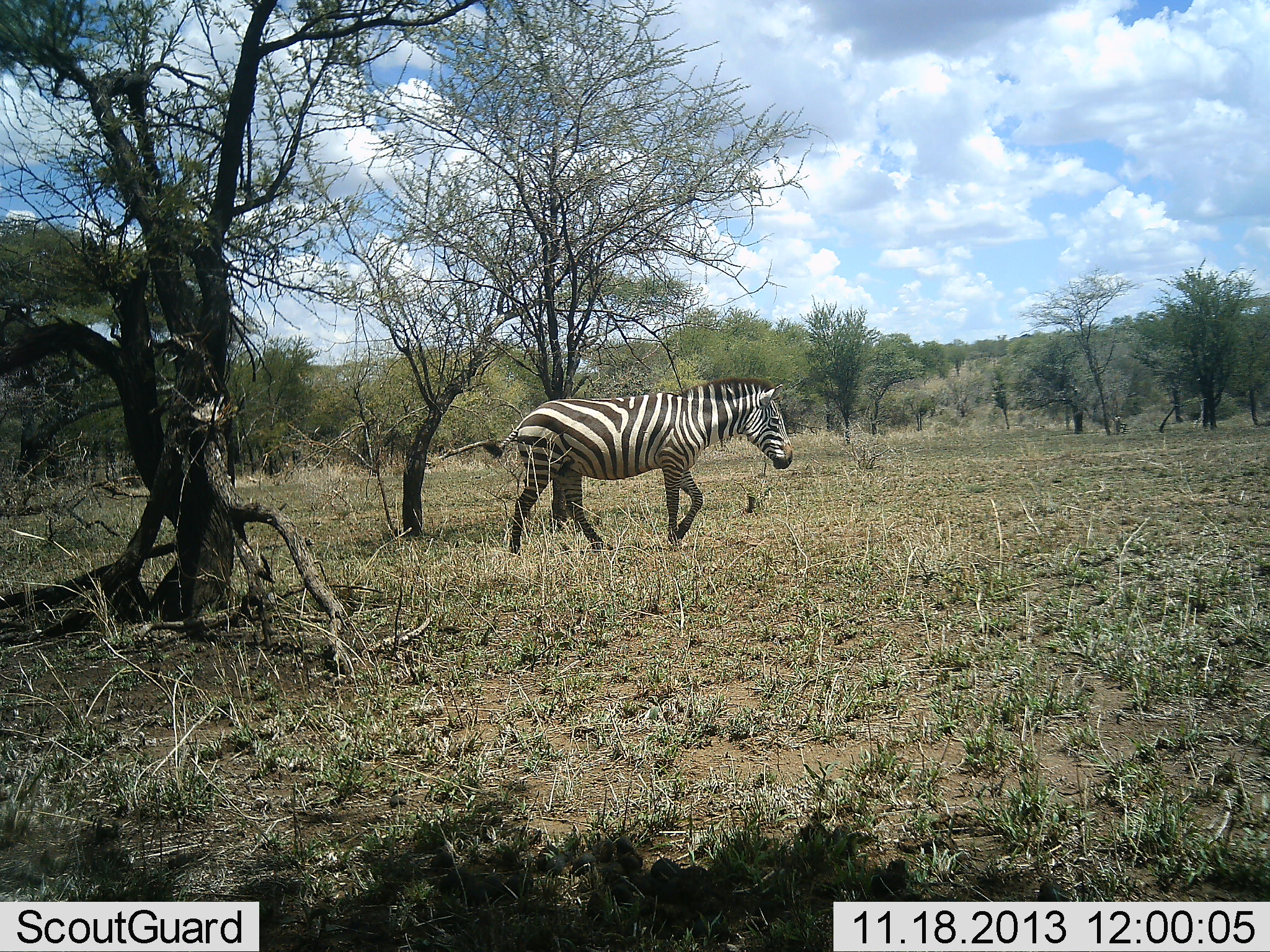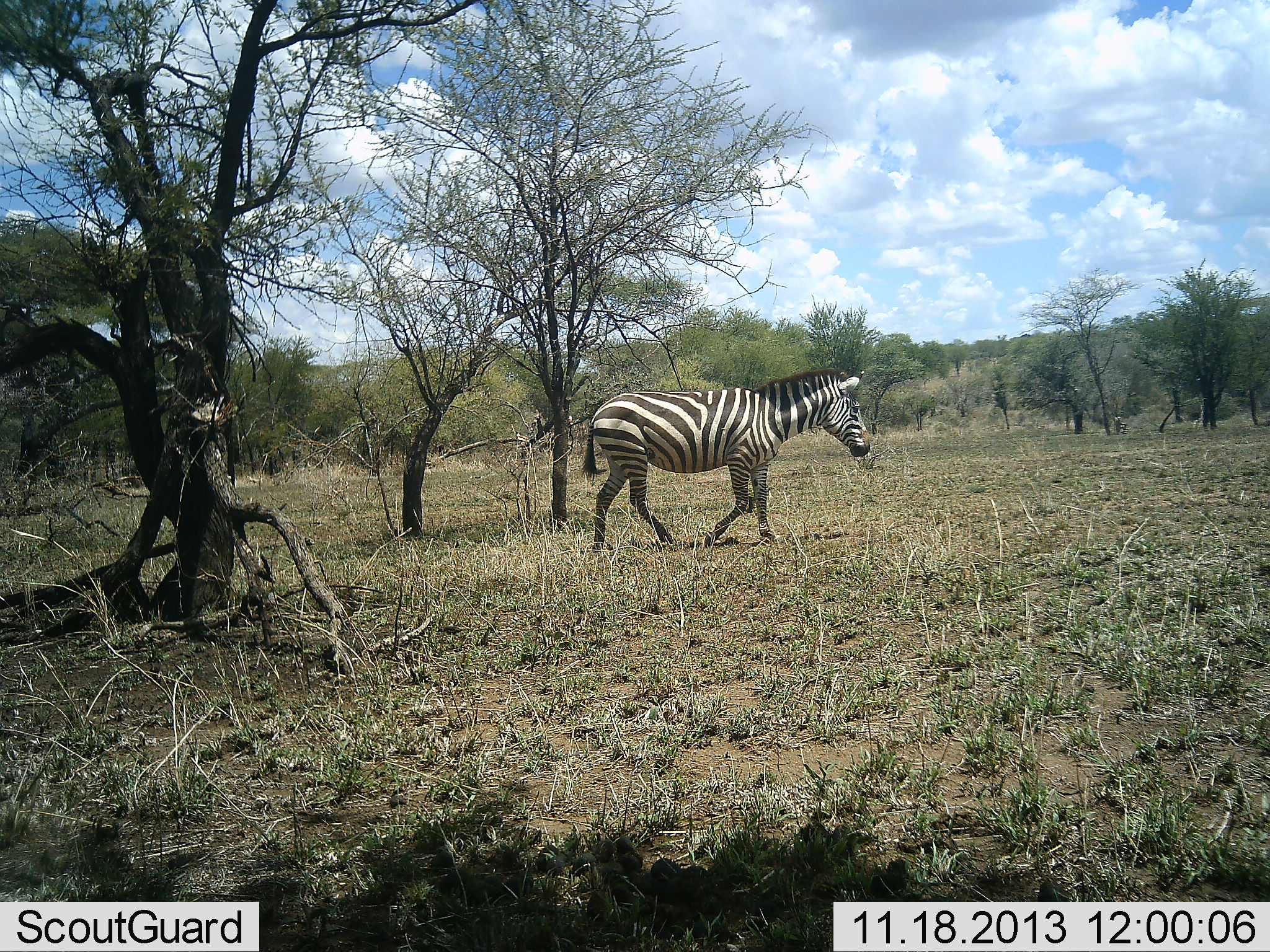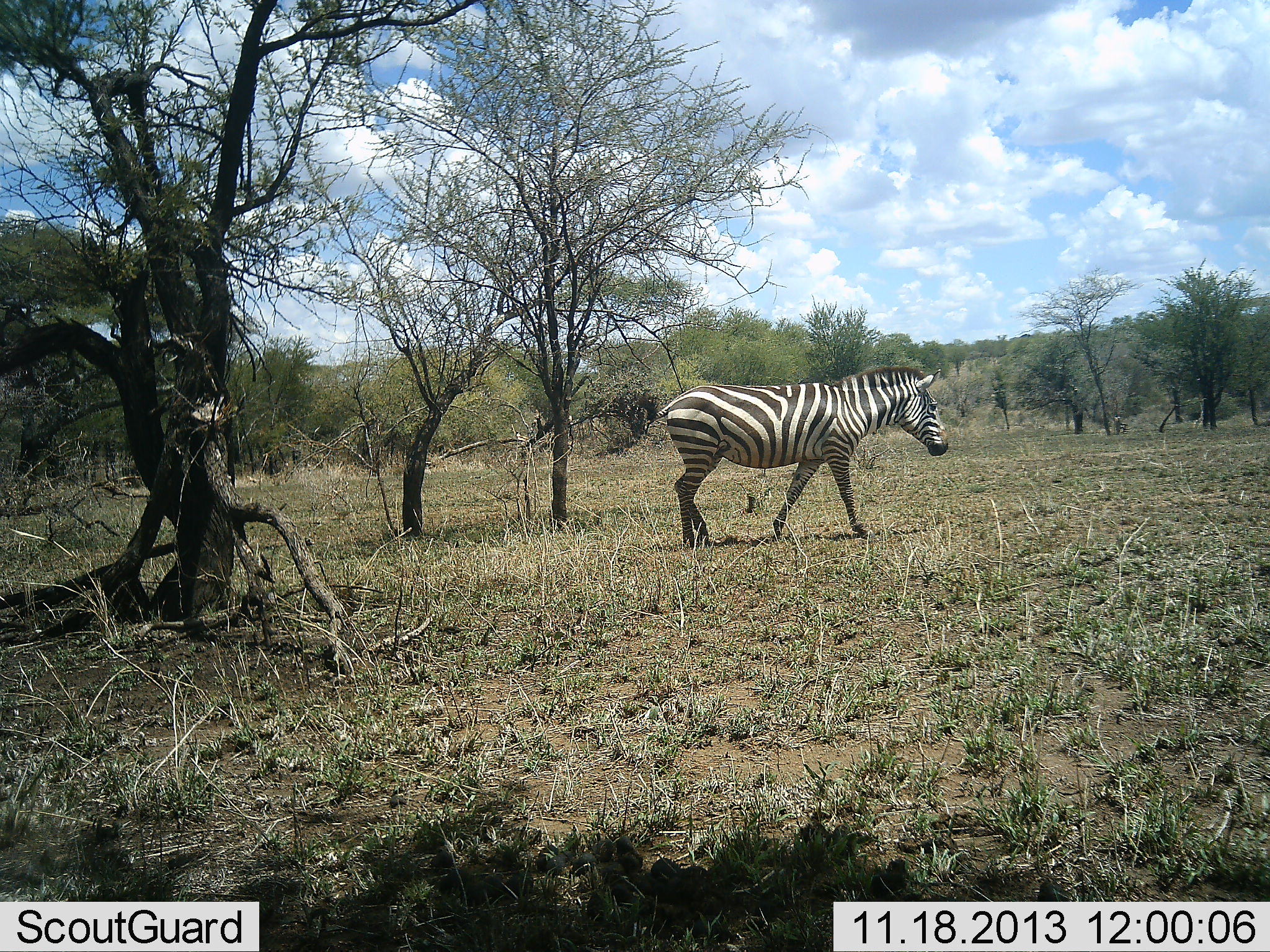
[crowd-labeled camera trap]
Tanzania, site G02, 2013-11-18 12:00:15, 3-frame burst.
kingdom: Animalia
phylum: Chordata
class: Mammalia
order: Perissodactyla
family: Equidae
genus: Equus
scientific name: Equus quagga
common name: plains zebra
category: zebra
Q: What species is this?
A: Zebra (plains zebra) (Equus quagga).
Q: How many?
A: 1.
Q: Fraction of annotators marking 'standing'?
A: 20%.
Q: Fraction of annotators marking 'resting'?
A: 0%.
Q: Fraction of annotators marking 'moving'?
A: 90%.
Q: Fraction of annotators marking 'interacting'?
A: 0%.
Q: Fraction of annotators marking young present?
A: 0%.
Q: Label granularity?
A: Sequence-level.